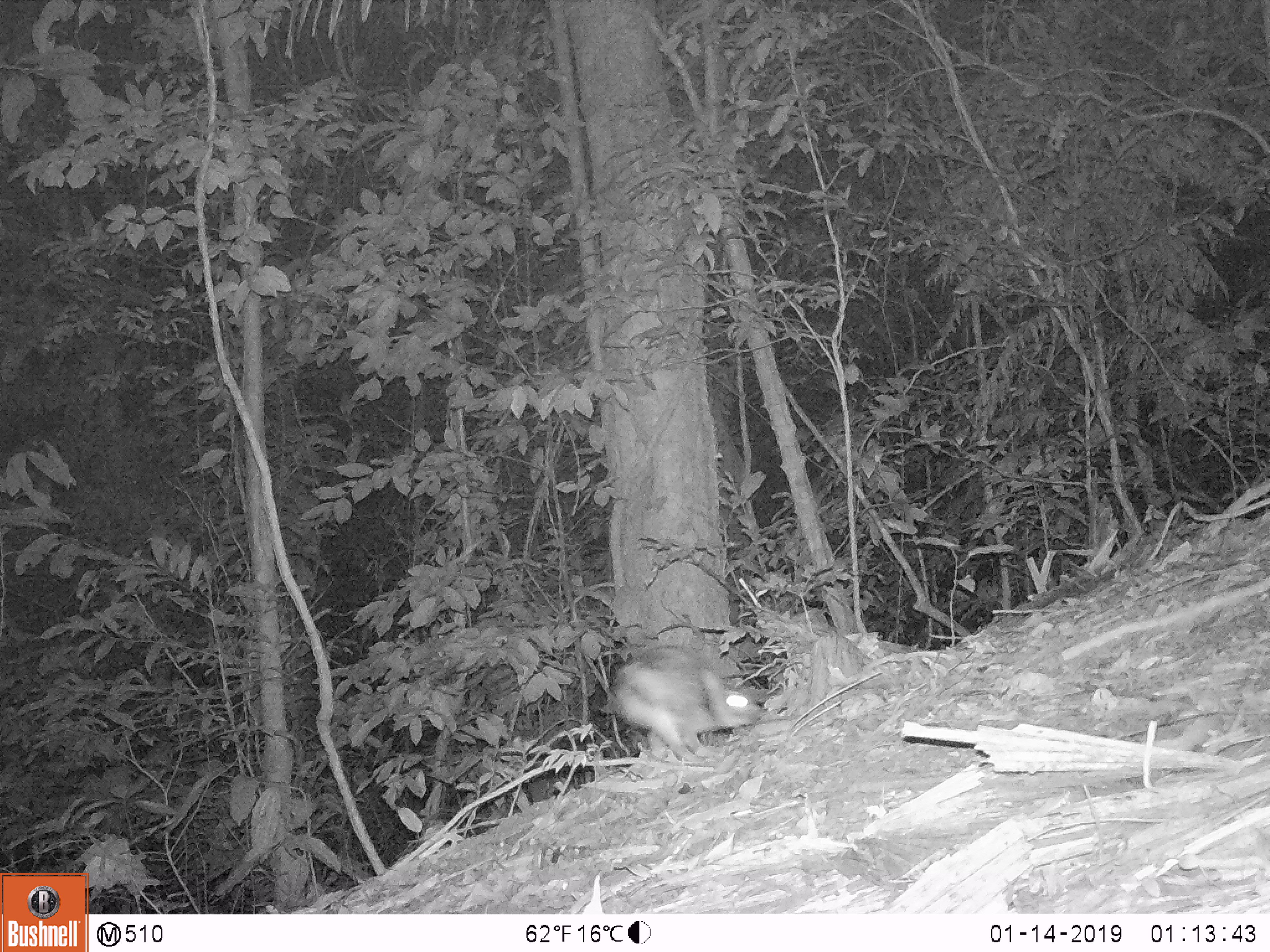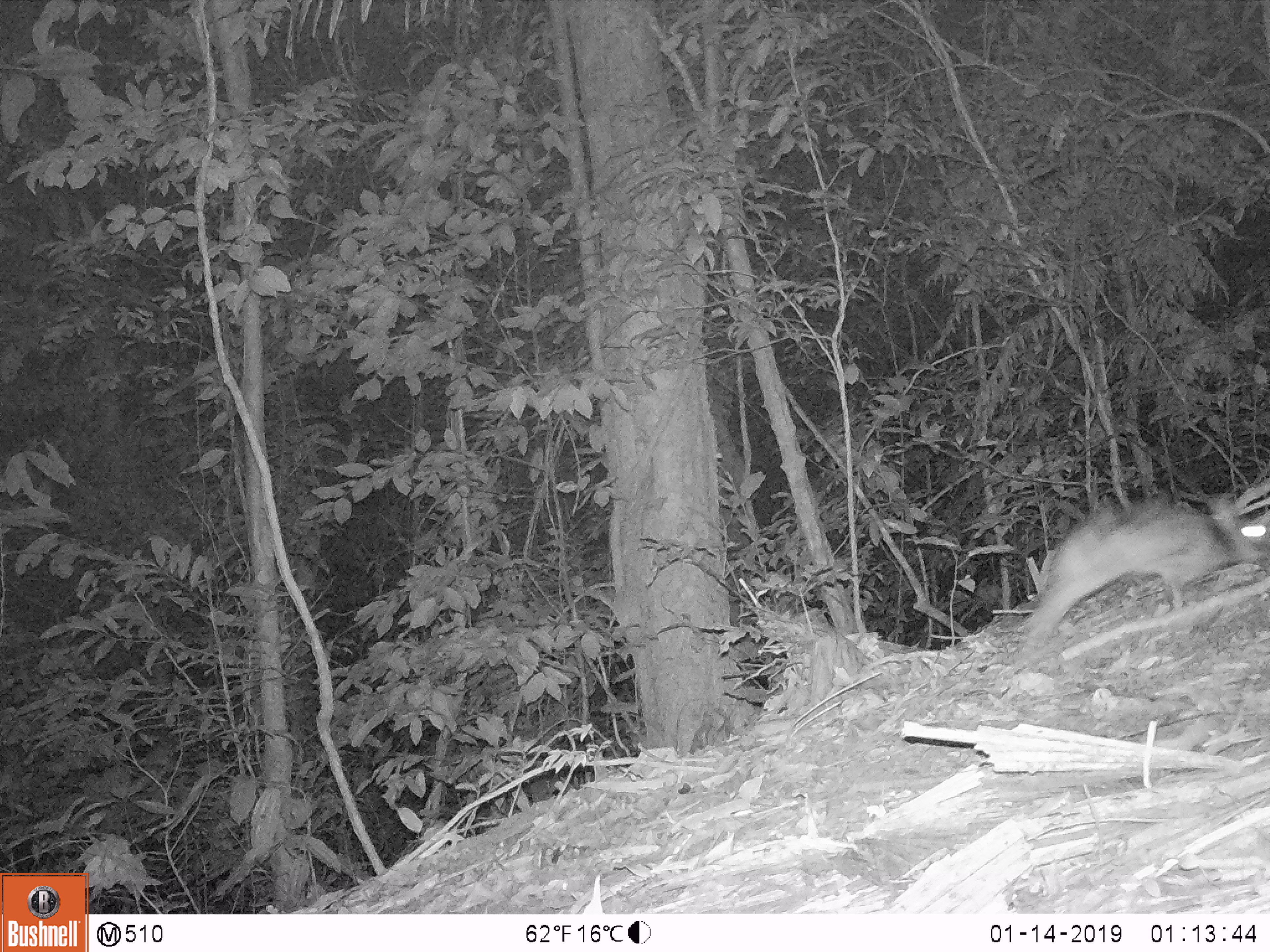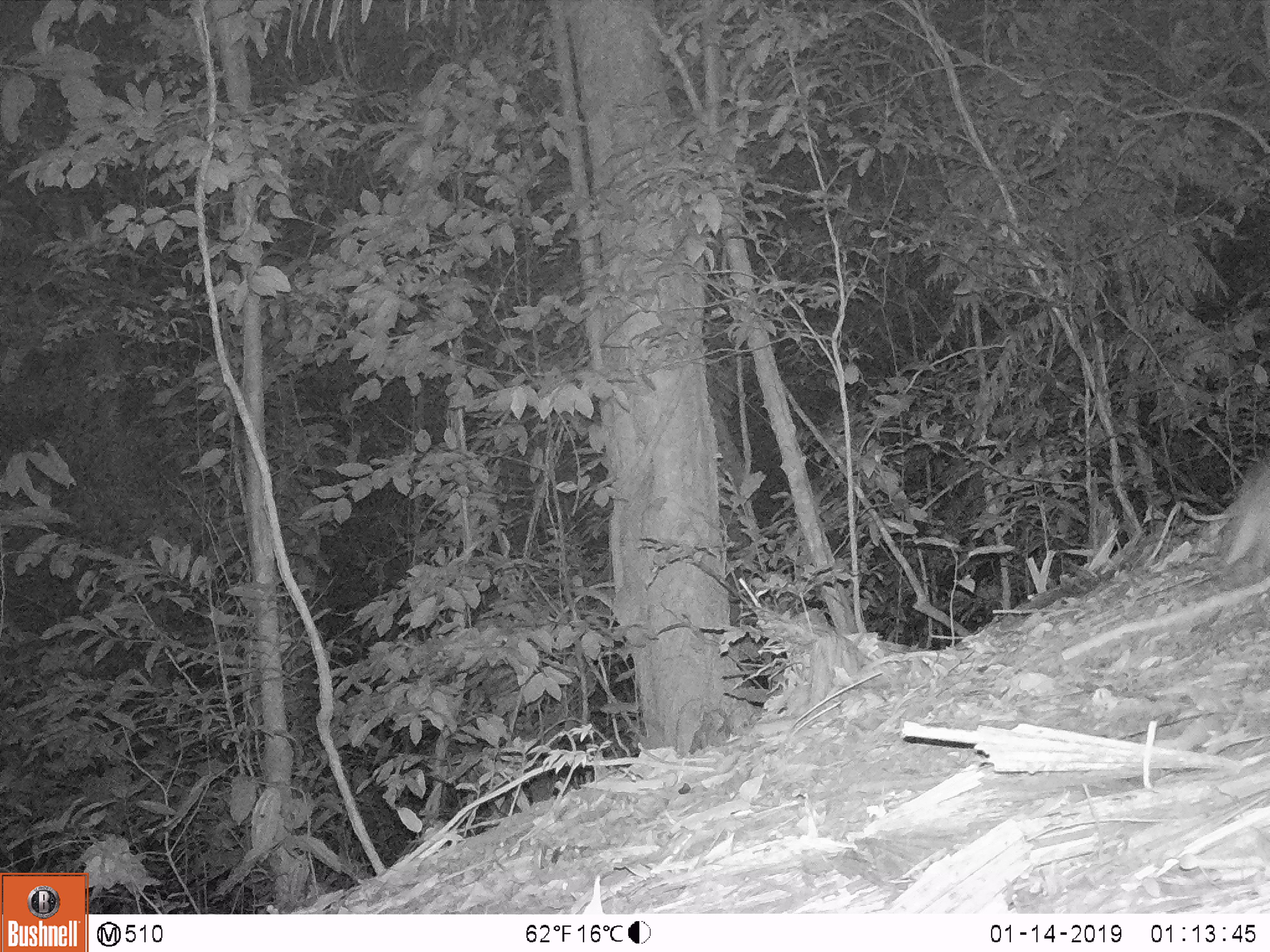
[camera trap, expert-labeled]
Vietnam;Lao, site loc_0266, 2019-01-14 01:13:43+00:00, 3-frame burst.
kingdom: Animalia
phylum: Chordata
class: Mammalia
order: Lagomorpha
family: Leporidae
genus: Nesolagus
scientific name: Nesolagus timminsi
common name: annamite striped rabbit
Annamite striped rabbit (Nesolagus timminsi). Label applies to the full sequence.